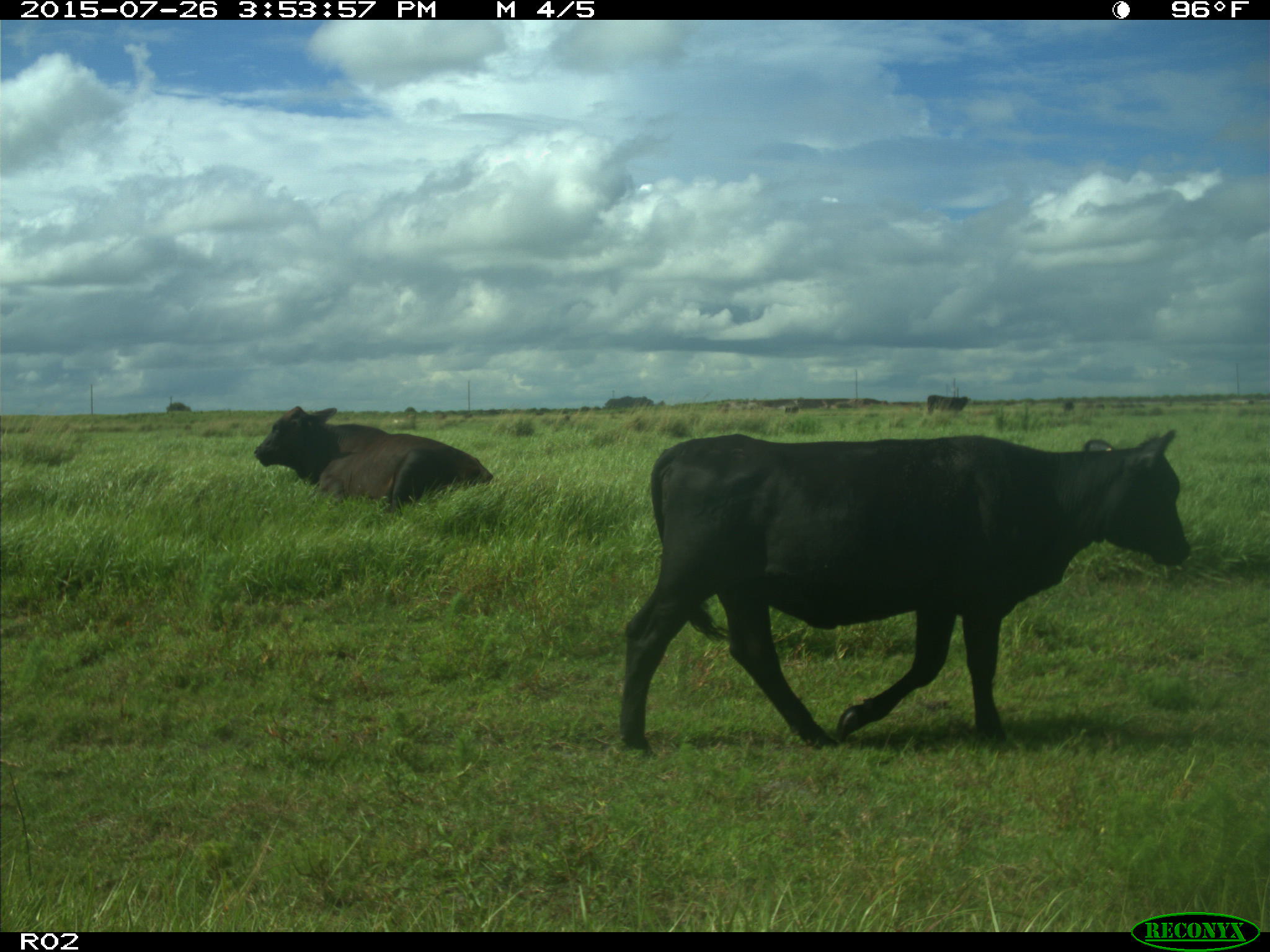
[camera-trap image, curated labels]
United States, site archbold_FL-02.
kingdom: Animalia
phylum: Chordata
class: Mammalia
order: Artiodactyla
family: Bovidae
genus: Bos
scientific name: Bos taurus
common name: domestic cow